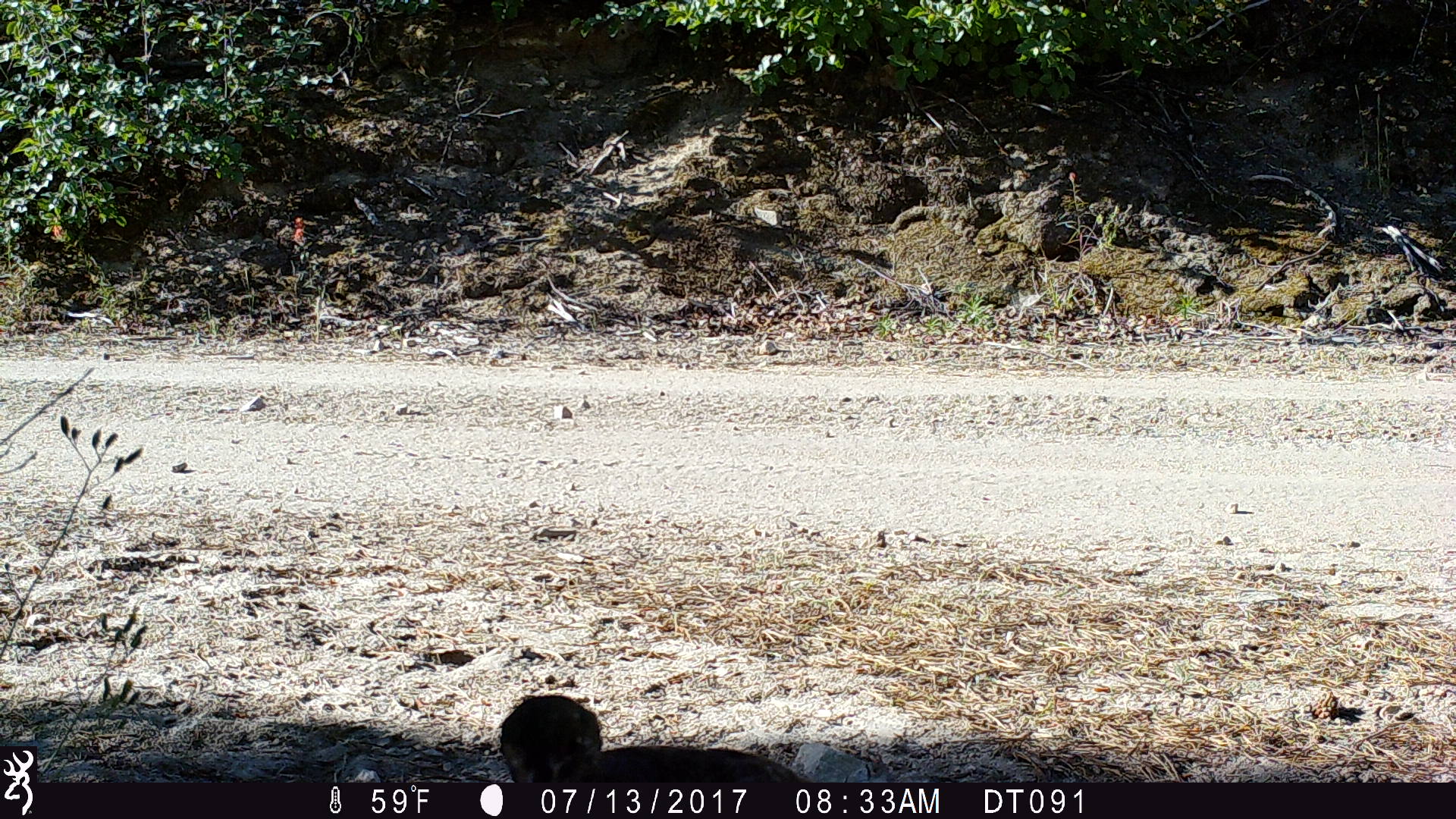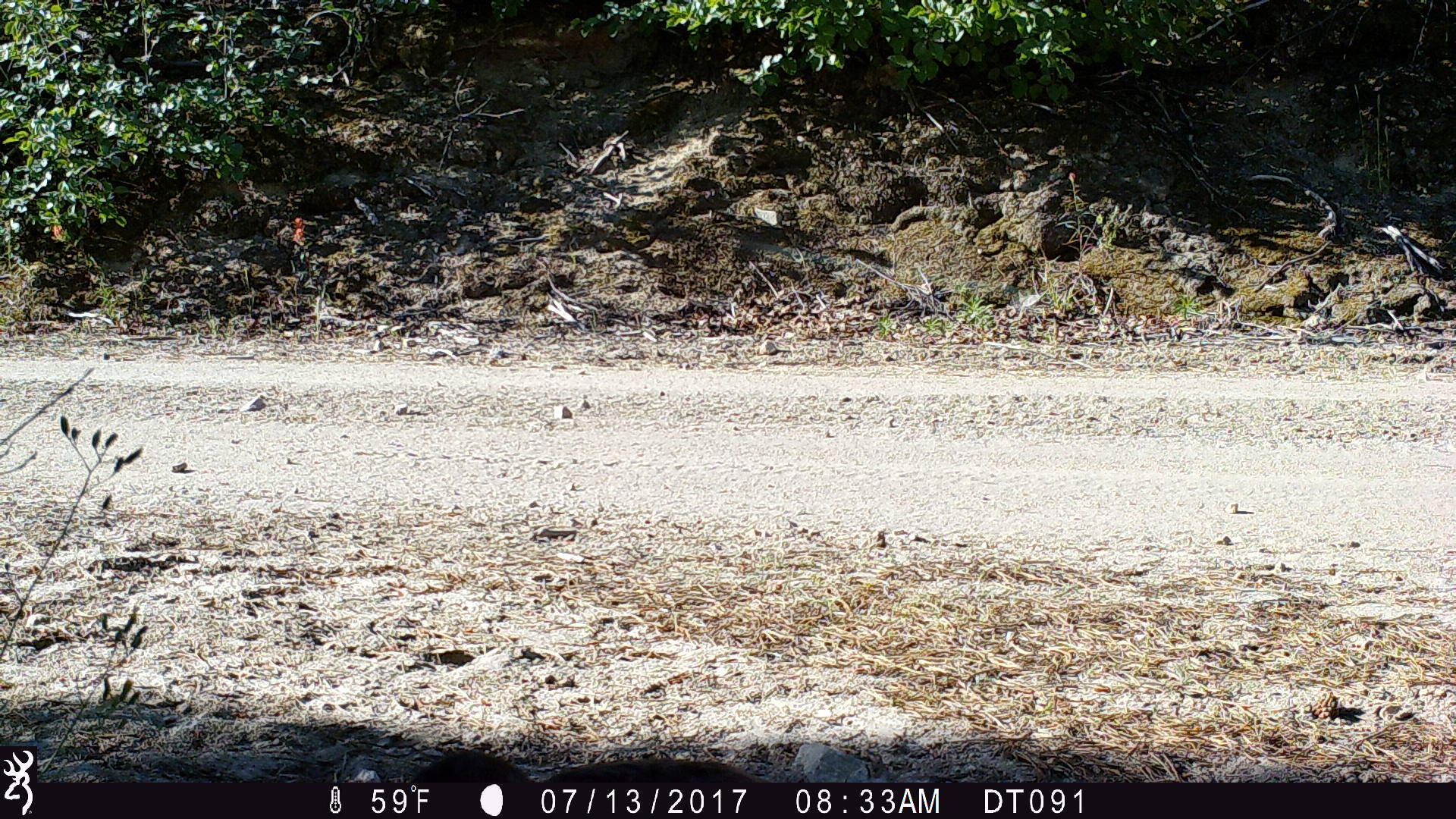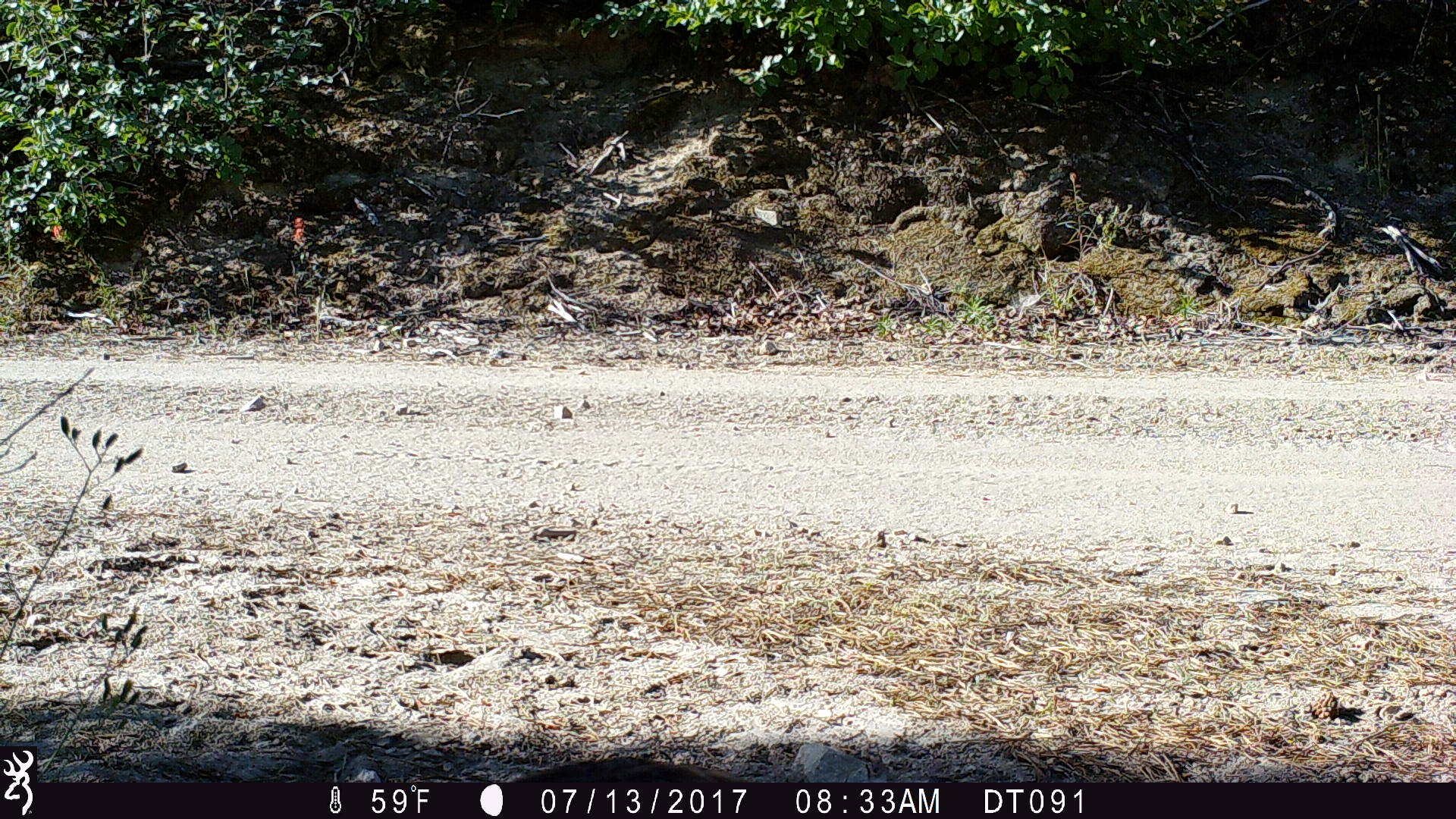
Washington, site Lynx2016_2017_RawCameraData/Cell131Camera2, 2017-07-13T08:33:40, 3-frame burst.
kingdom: Animalia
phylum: Chordata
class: Aves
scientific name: Aves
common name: birds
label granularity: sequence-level